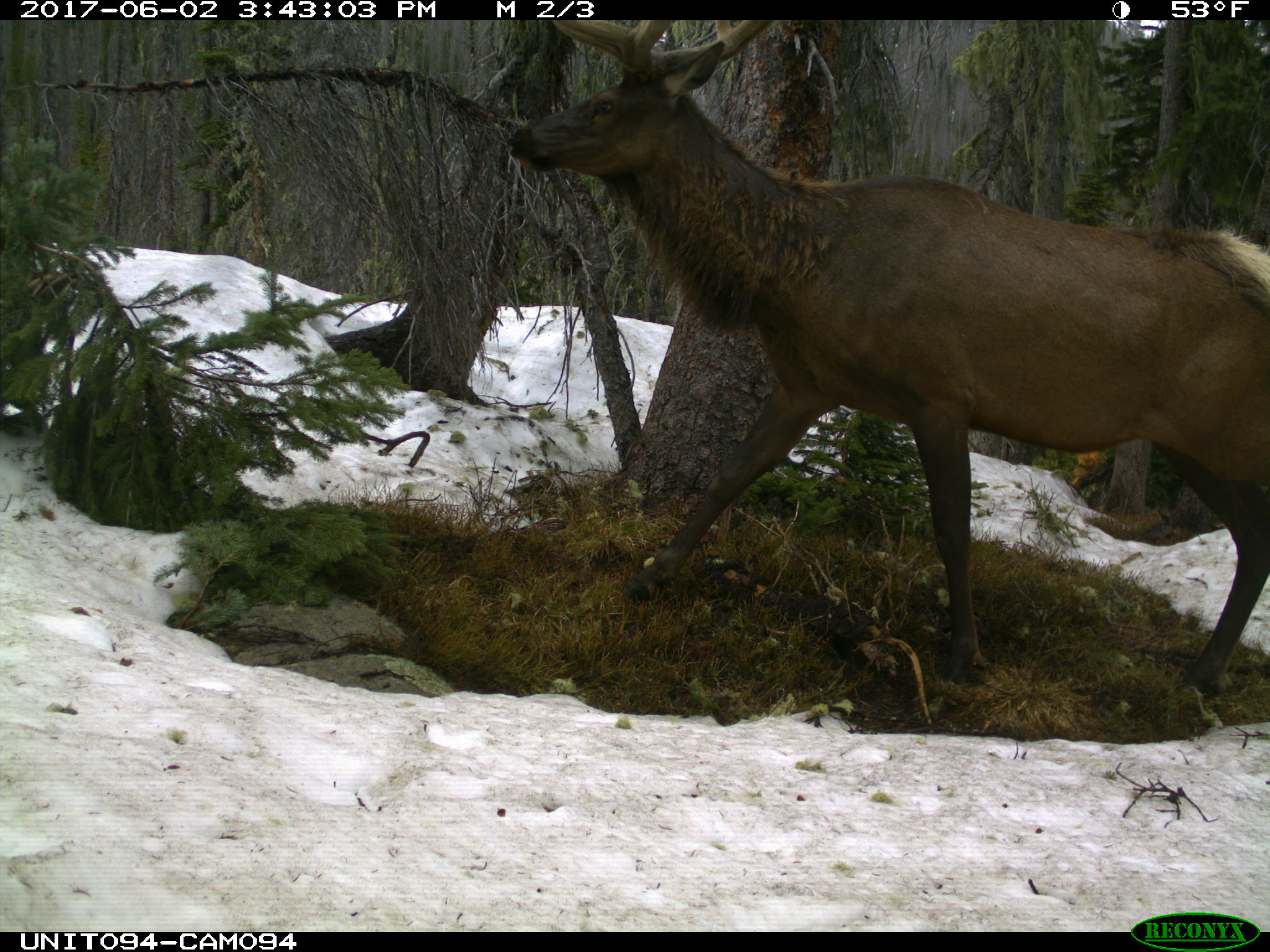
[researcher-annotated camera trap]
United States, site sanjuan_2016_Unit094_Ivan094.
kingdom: Animalia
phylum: Chordata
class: Mammalia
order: Artiodactyla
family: Cervidae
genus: Cervus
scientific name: Cervus elaphus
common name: red deer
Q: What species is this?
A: Cervus elaphus (red deer).